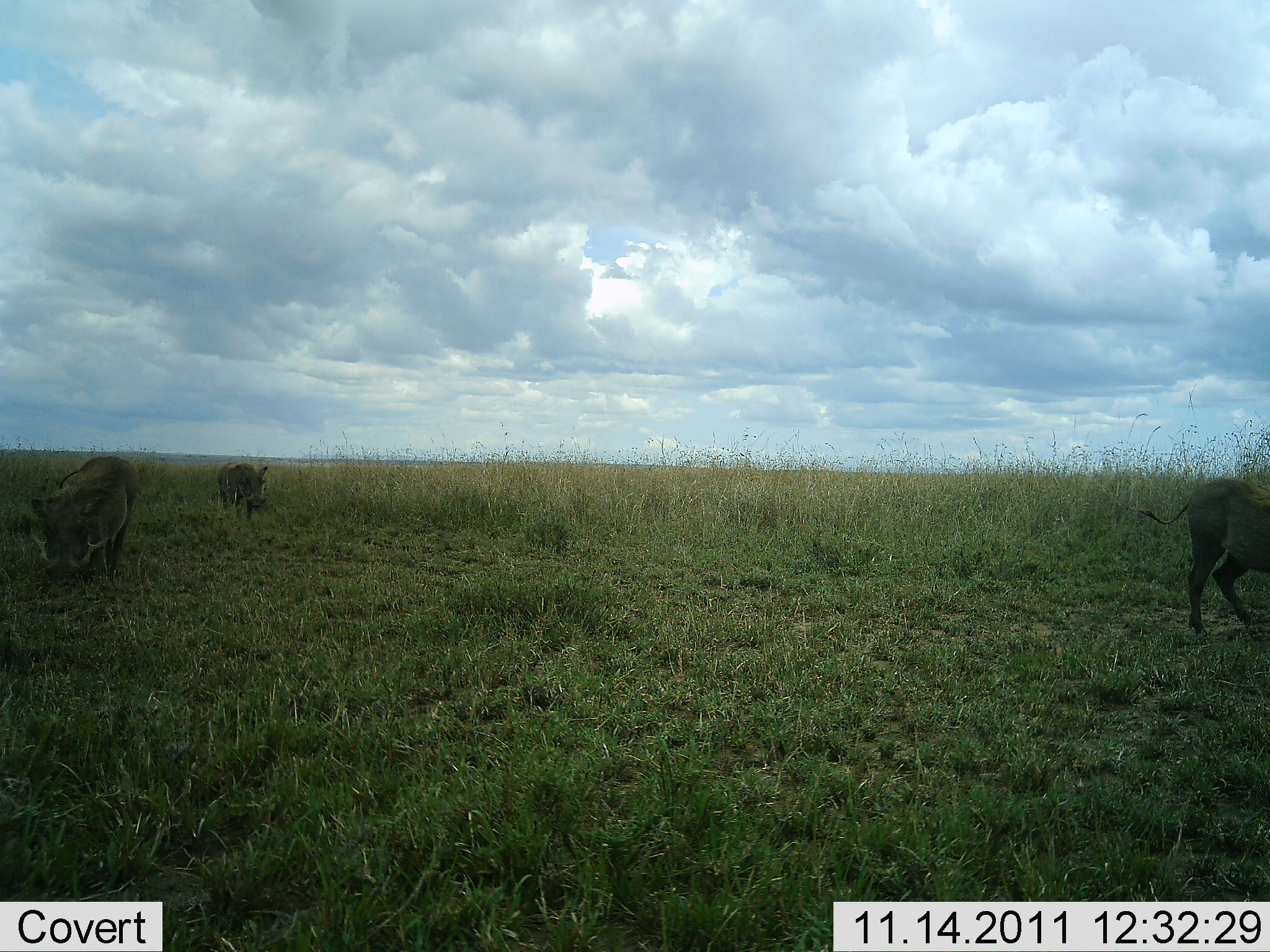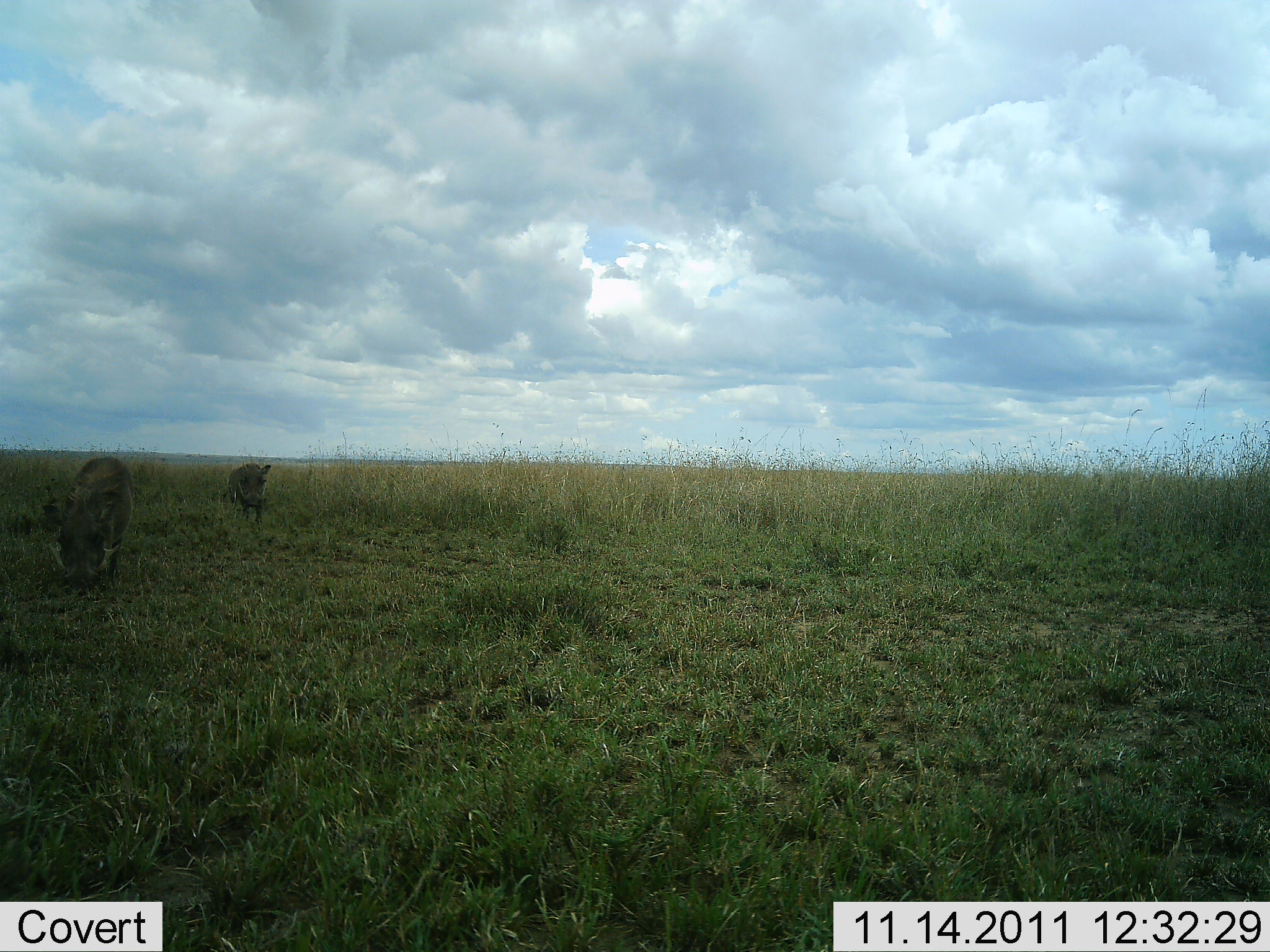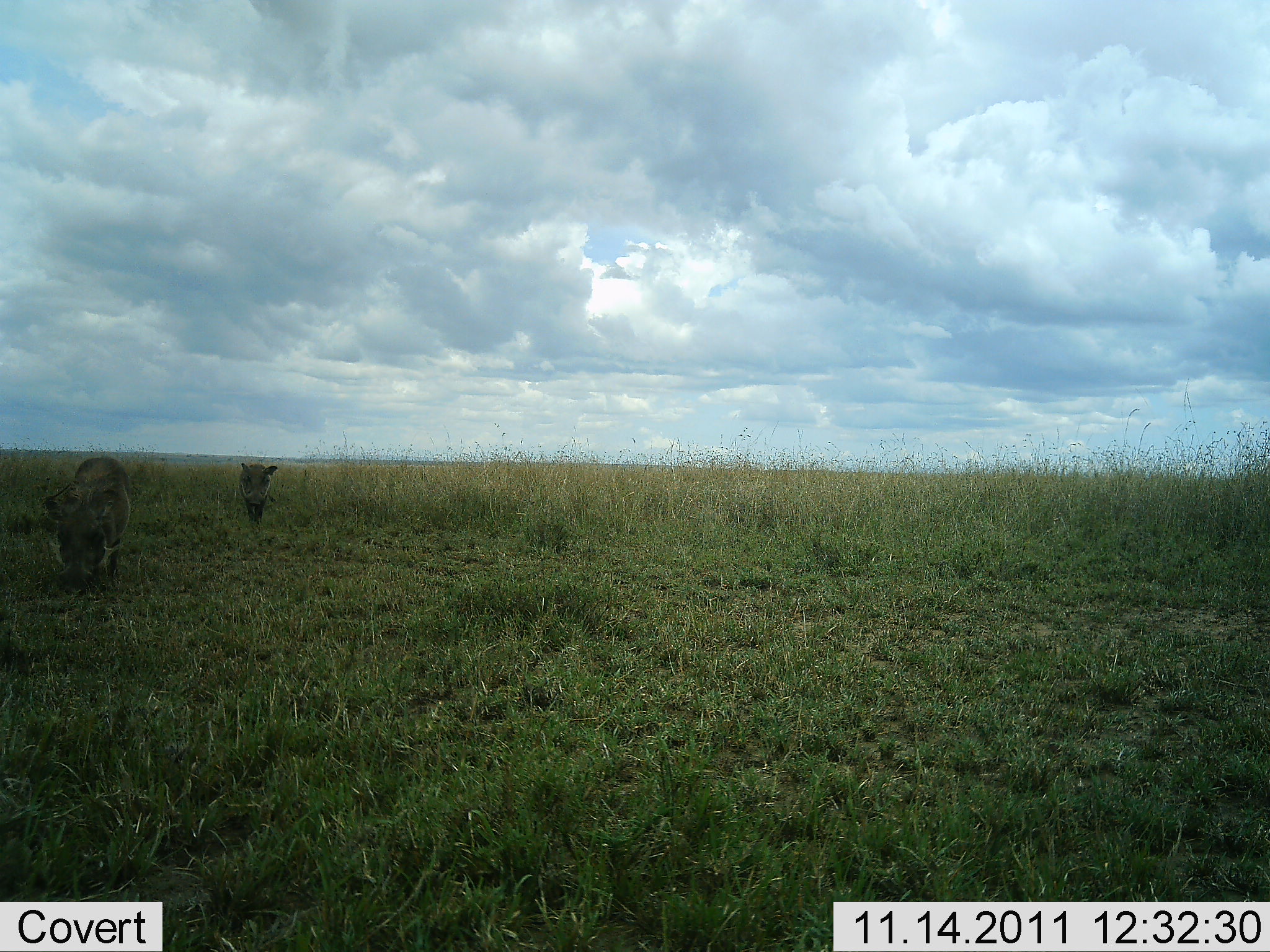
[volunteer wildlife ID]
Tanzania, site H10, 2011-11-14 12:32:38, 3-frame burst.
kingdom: Animalia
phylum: Chordata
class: Mammalia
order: Artiodactyla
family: Suidae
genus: Phacochoerus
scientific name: Phacochoerus africanus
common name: warthog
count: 3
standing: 18%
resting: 0%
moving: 82%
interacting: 0%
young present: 0%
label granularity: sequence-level